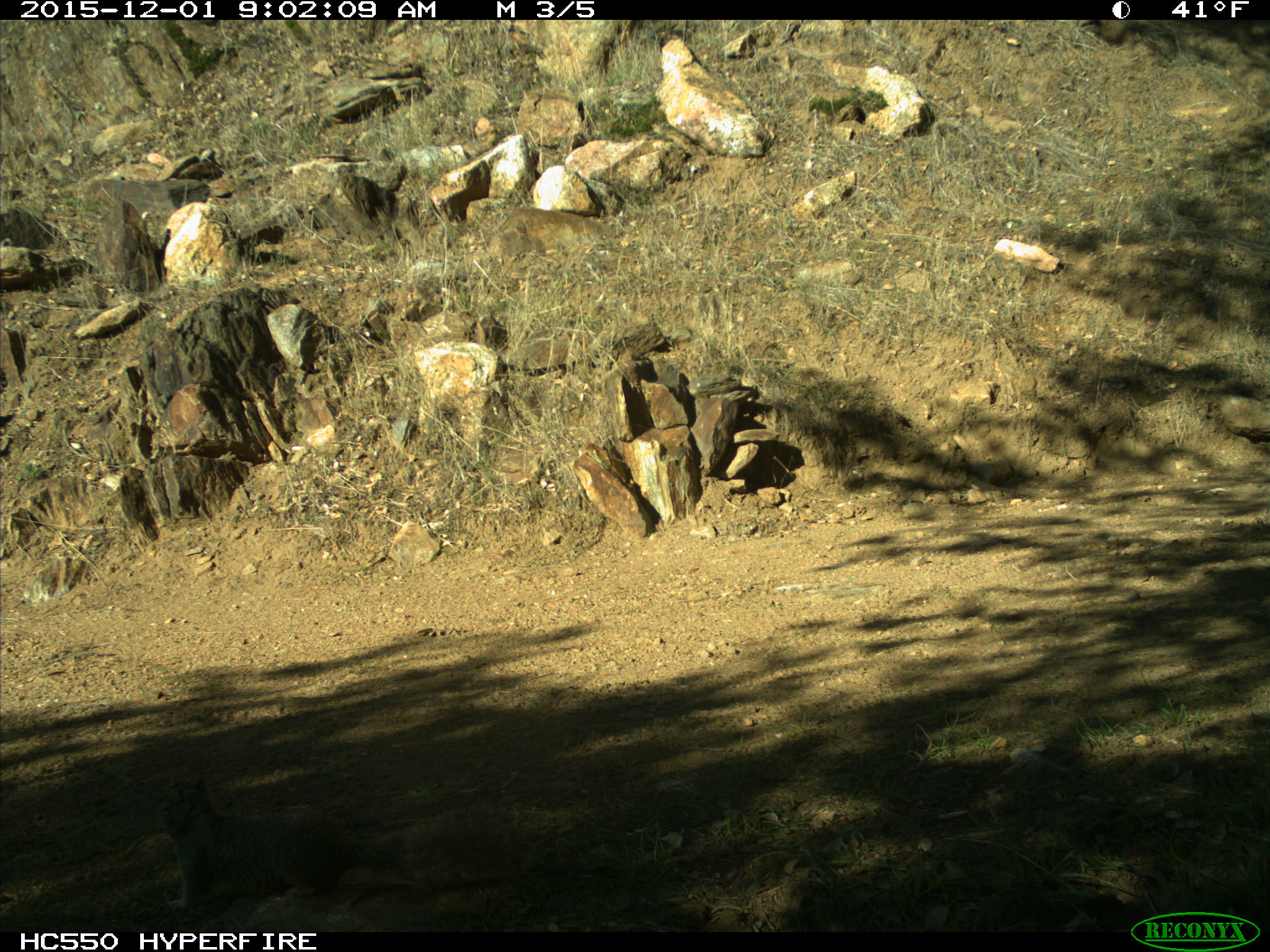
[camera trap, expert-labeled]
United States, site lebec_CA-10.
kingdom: Animalia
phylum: Chordata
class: Mammalia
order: Rodentia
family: Sciuridae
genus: Sciurus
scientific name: Sciurus carolinensis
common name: eastern gray squirrel